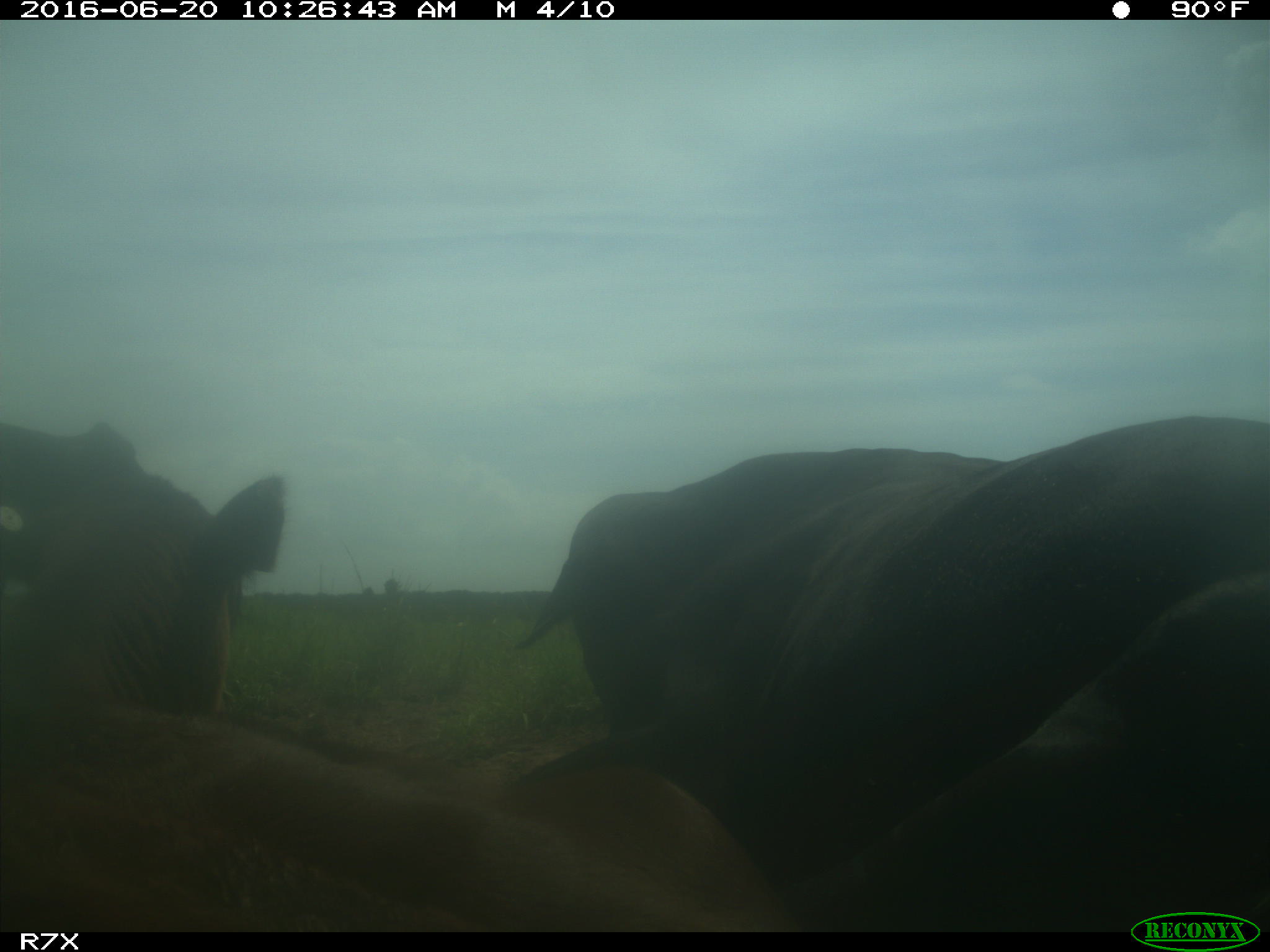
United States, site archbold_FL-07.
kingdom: Animalia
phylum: Chordata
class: Mammalia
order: Artiodactyla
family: Bovidae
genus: Bos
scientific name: Bos taurus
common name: domestic cow